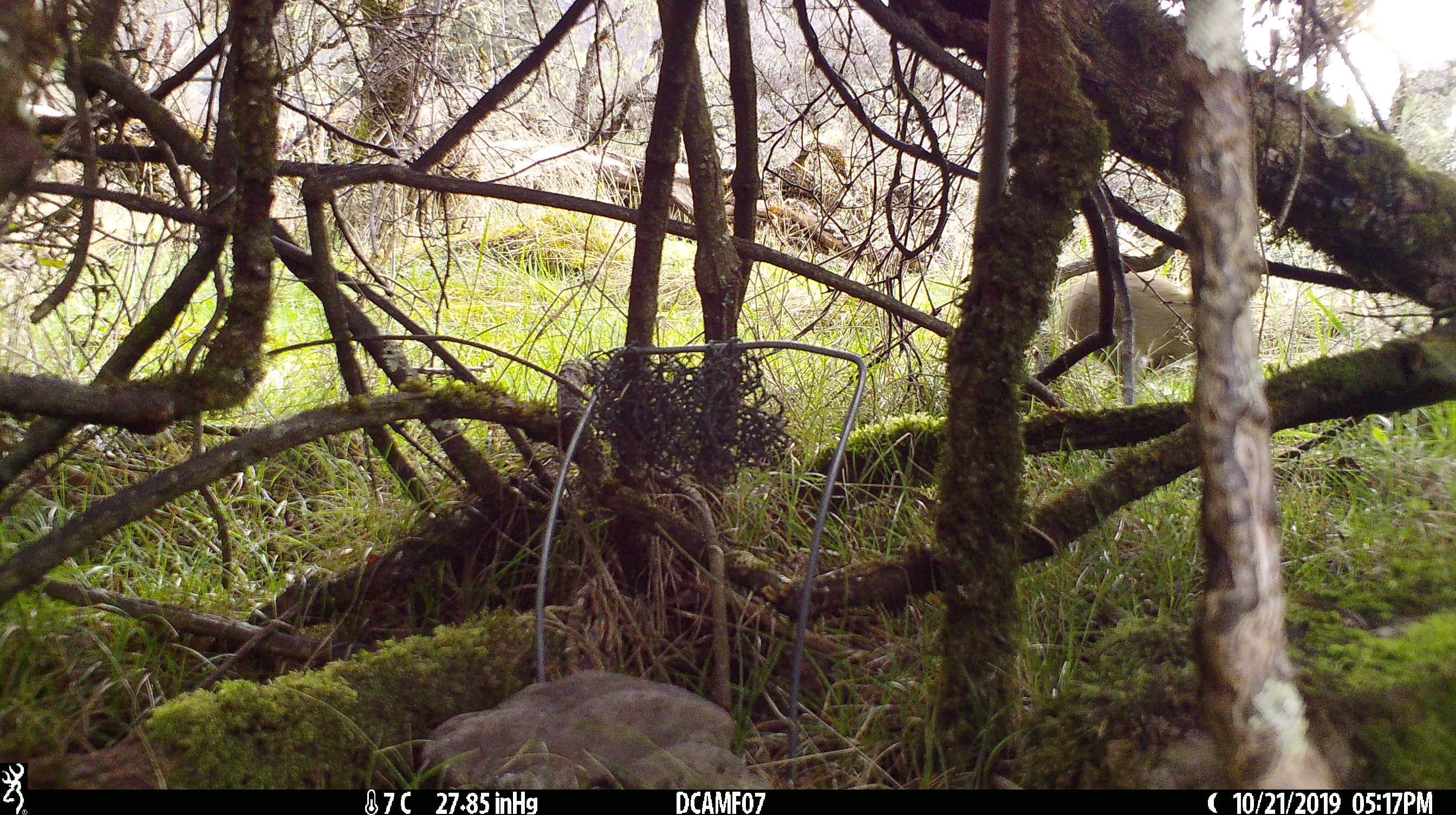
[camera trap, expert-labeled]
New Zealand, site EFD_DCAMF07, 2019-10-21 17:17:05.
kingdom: Animalia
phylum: Chordata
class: Mammalia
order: Lagomorpha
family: Leporidae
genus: Oryctolagus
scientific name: Oryctolagus cuniculus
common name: european rabbit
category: rabbit